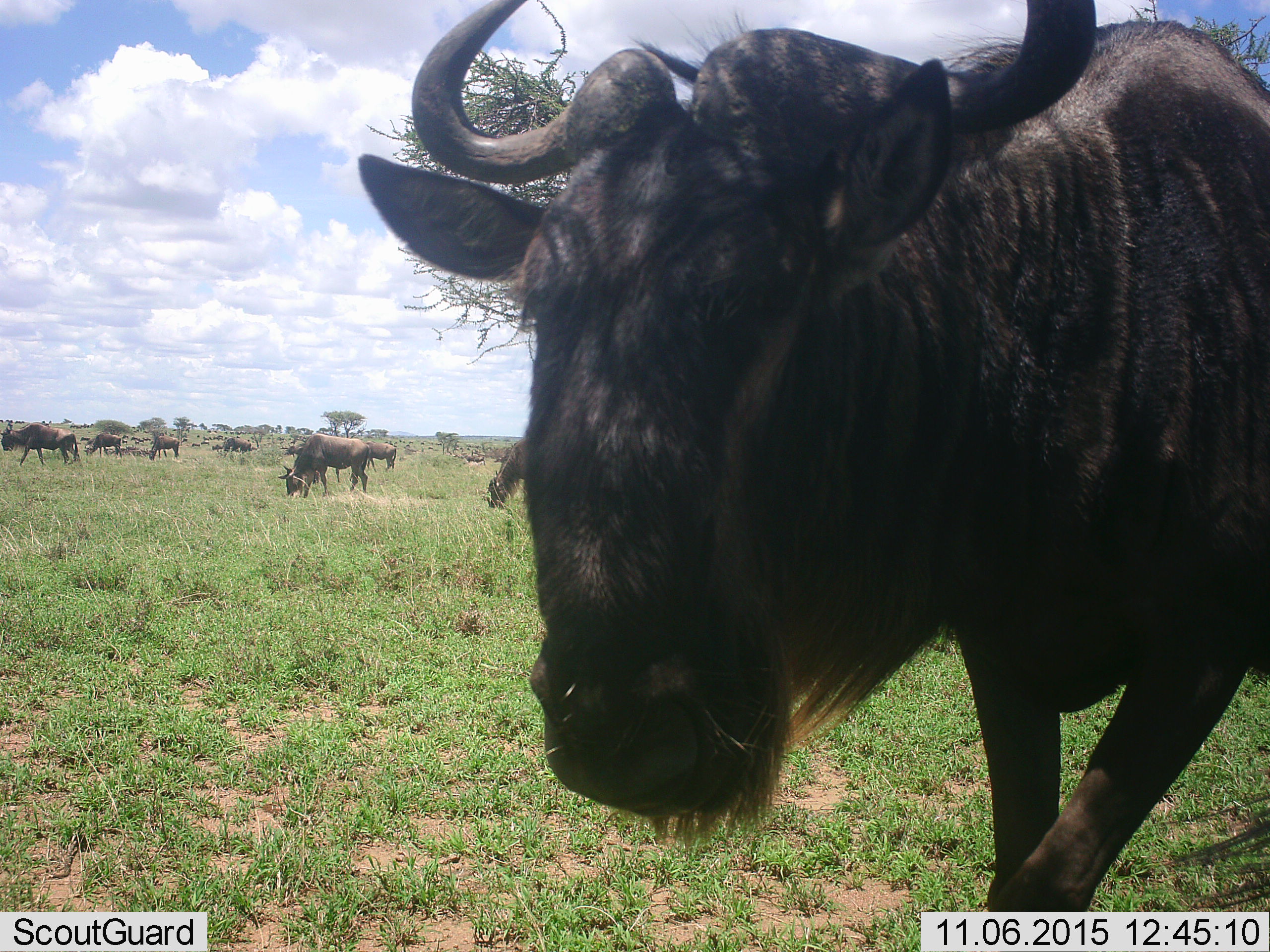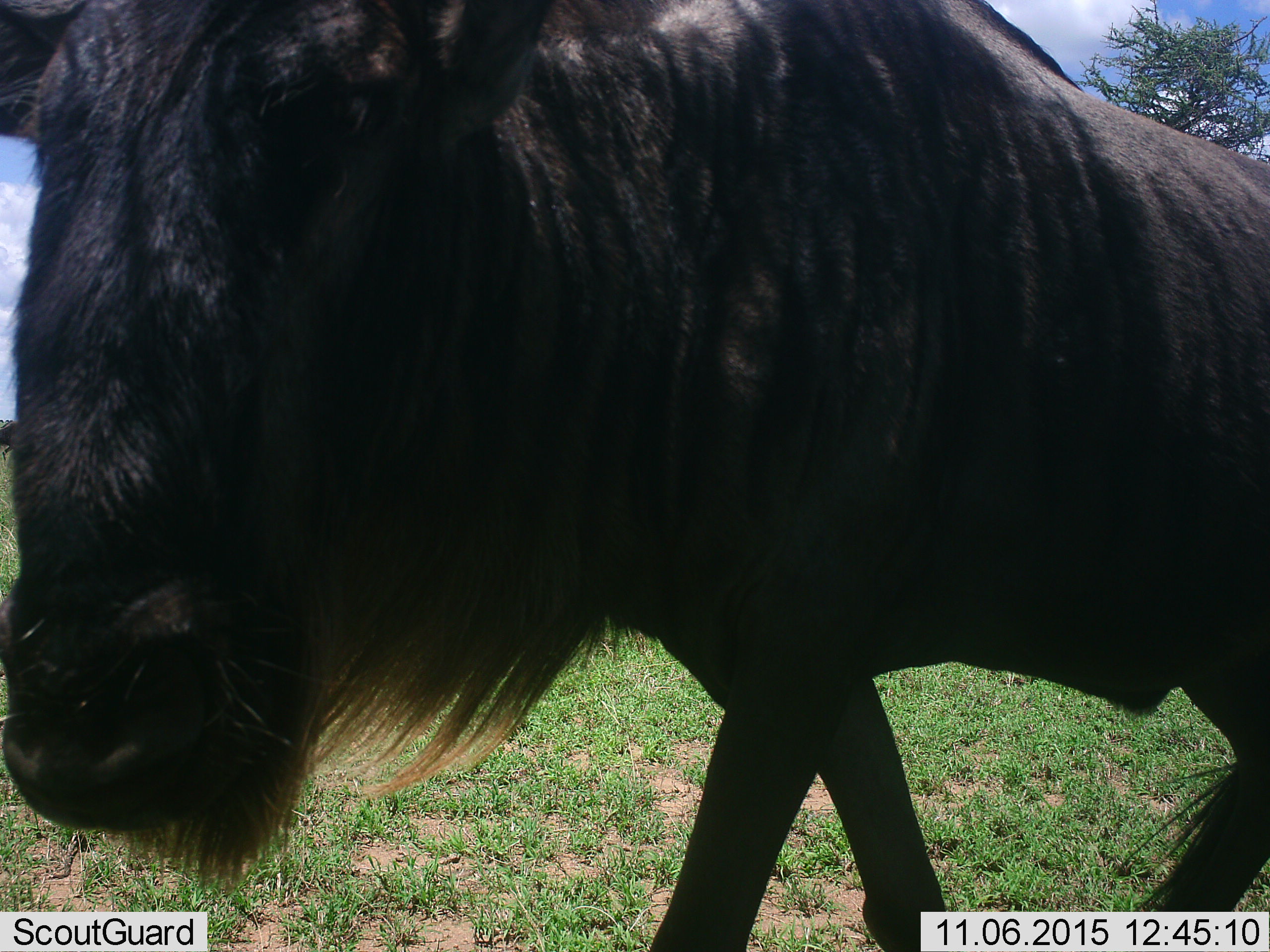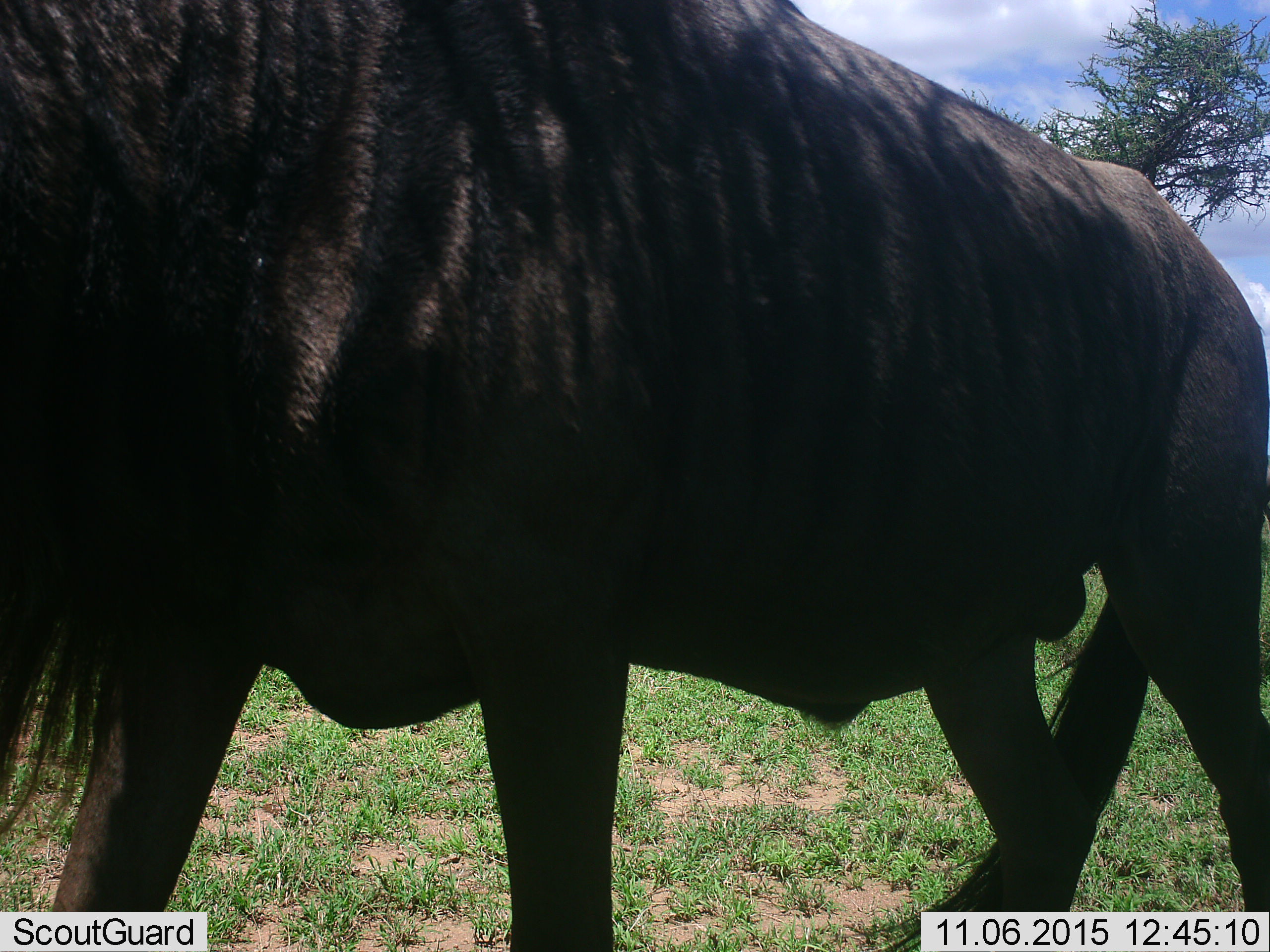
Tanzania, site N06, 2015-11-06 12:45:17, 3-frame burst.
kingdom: Animalia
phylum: Chordata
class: Mammalia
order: Artiodactyla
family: Bovidae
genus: Connochaetes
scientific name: Connochaetes taurinus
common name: blue wildebeest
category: wildebeest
Wildebeest (blue wildebeest) (Connochaetes taurinus), count 51+. Behavior (volunteer vote fractions): standing 62%, resting 25%, moving 75%, interacting 12%. Young present (vote fraction): 12%. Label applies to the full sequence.